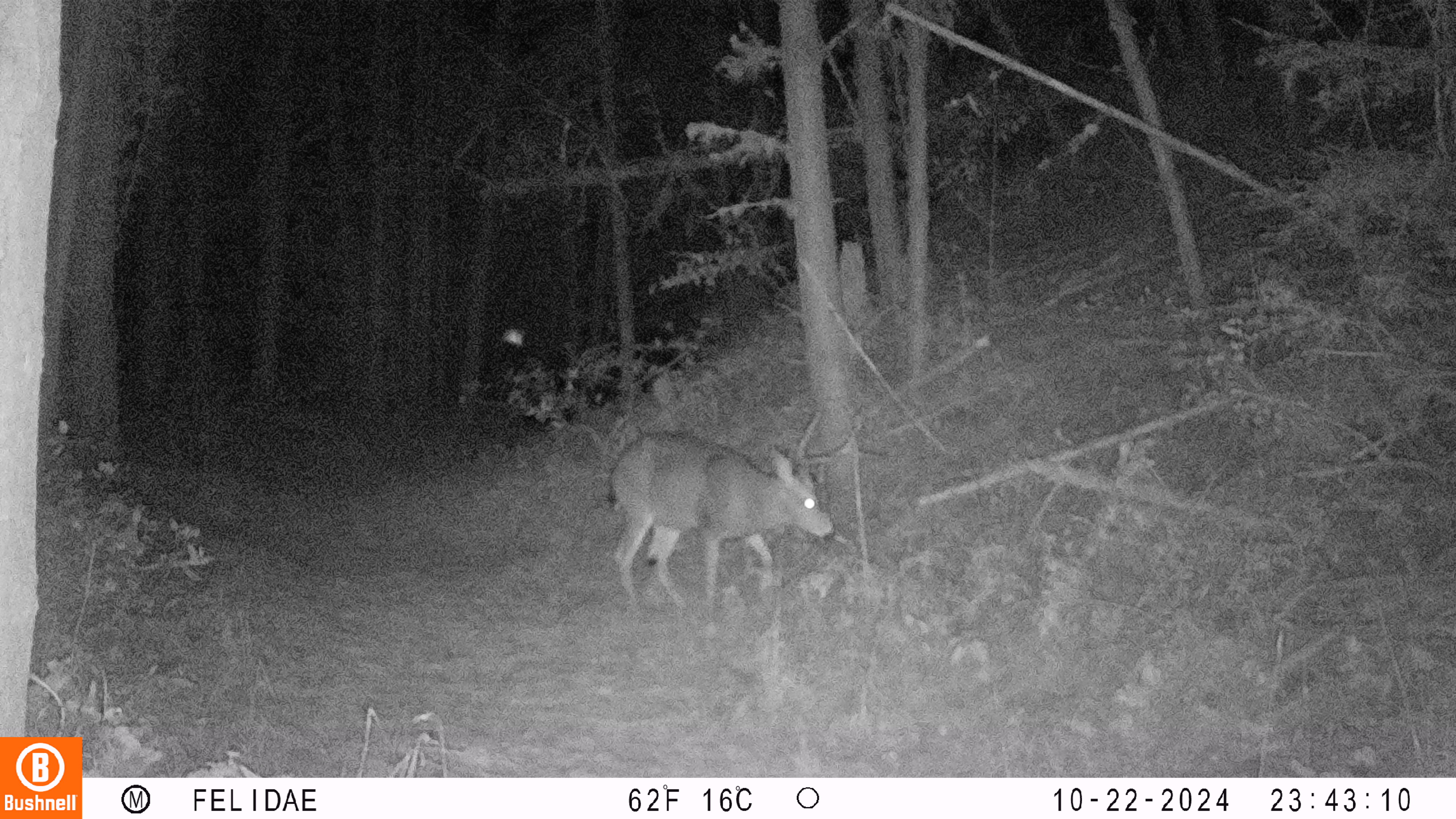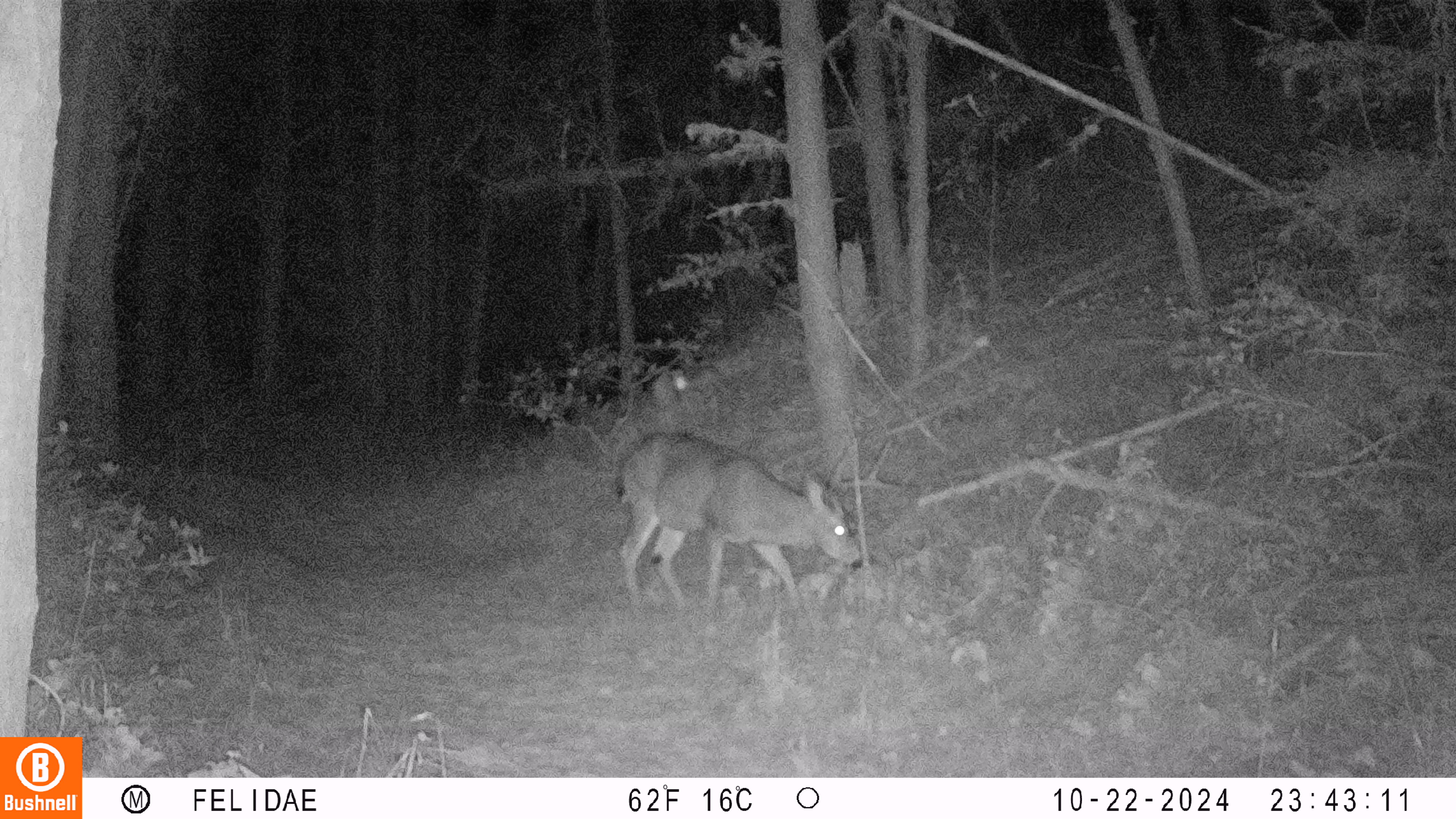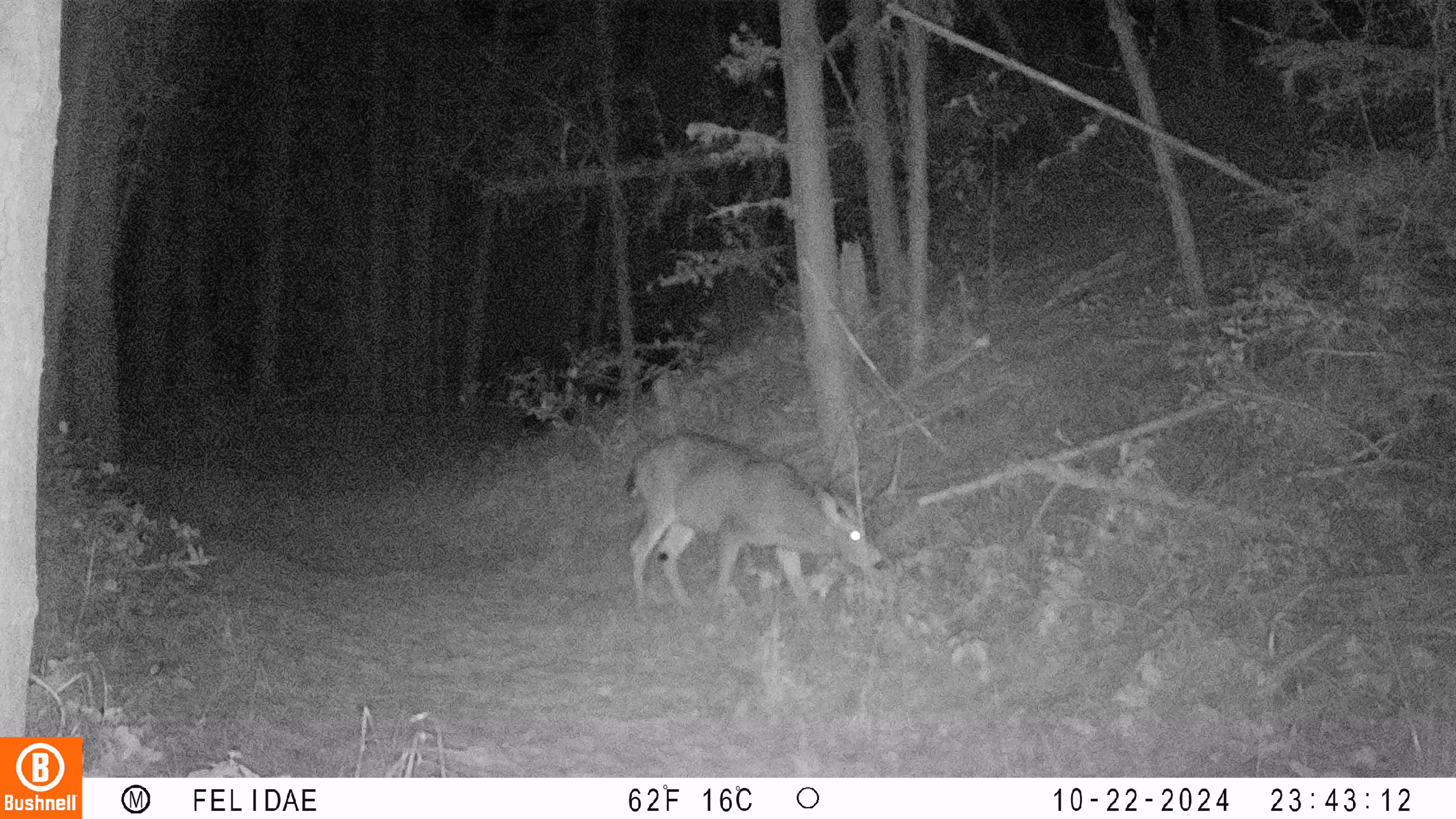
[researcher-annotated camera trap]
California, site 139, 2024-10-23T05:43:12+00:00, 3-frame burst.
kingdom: Animalia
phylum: Chordata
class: Mammalia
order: Artiodactyla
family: Cervidae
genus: Odocoileus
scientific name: Odocoileus hemionus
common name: mule deer